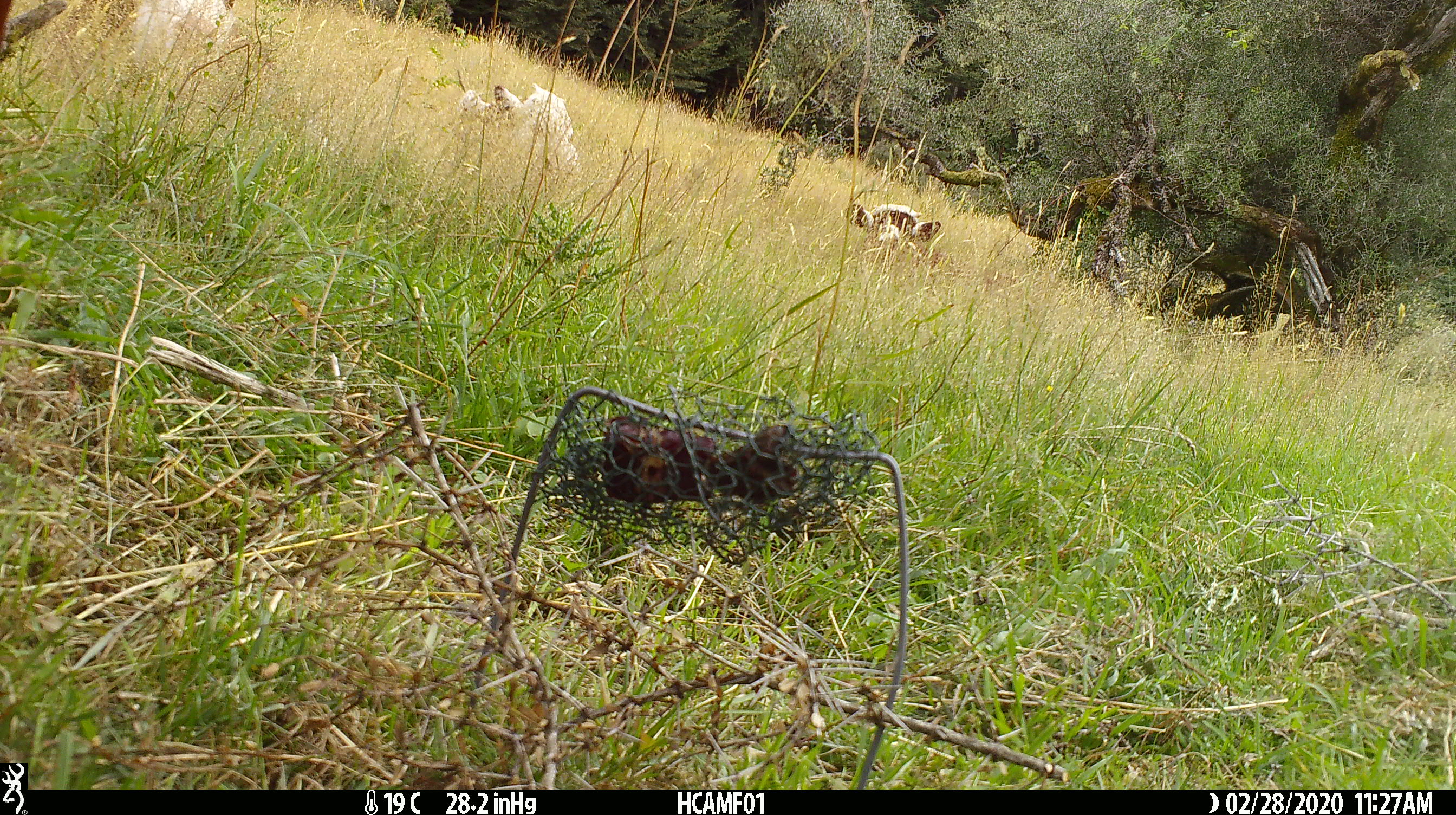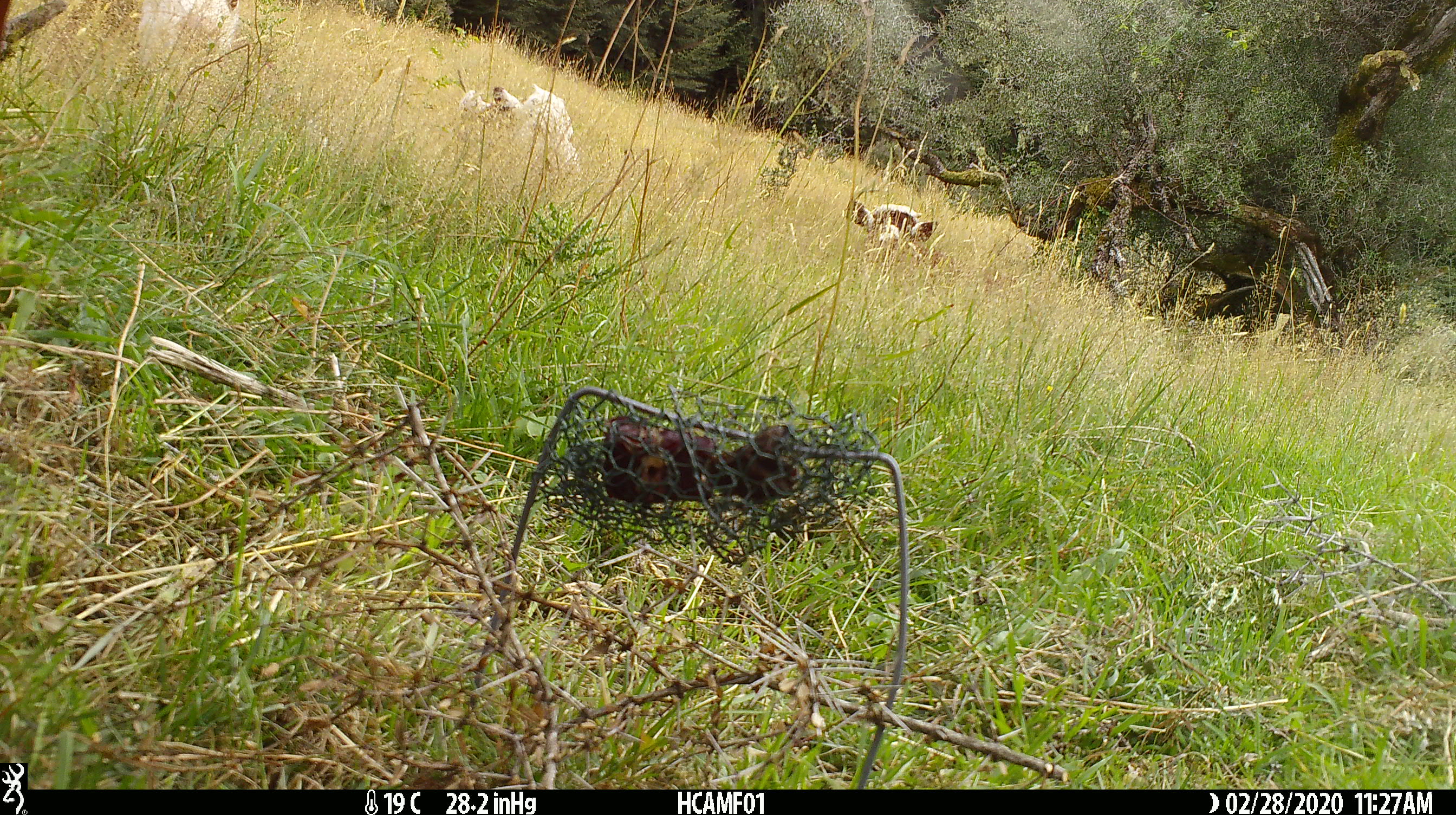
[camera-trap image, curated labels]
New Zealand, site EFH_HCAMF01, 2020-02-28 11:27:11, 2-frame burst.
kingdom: Animalia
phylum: Chordata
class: Mammalia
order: Artiodactyla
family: Bovidae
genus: Bos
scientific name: Bos taurus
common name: domestic cow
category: cow